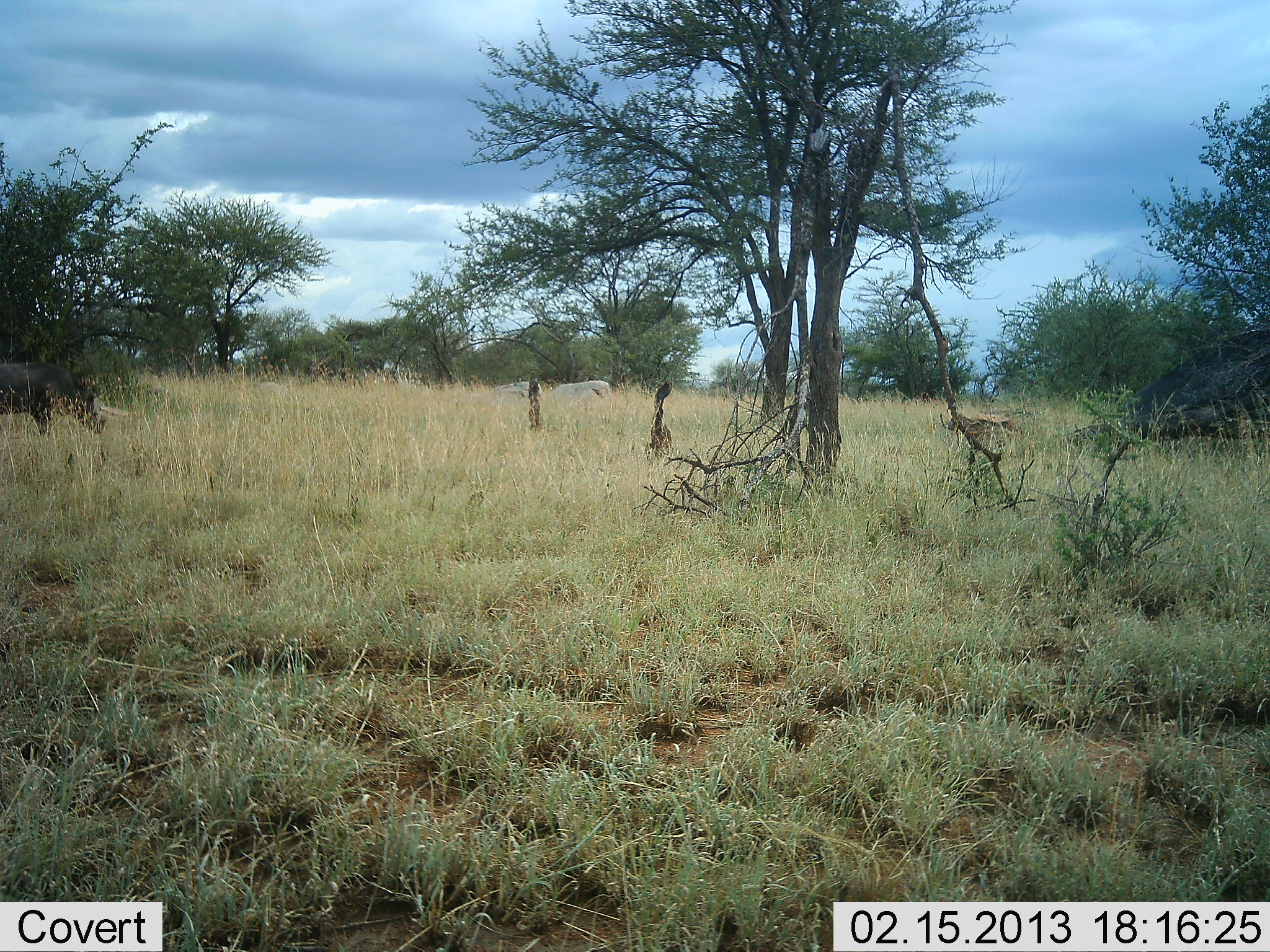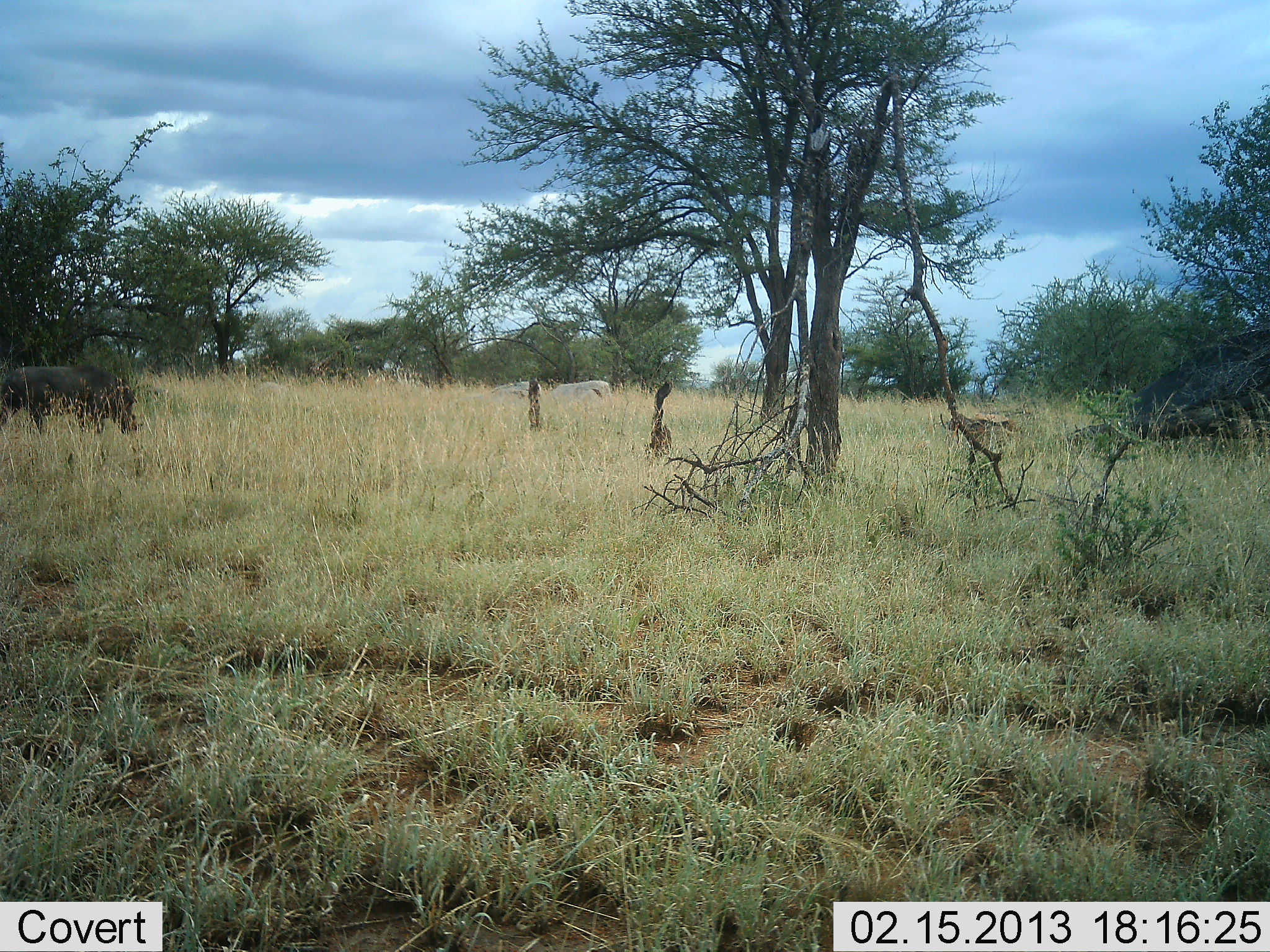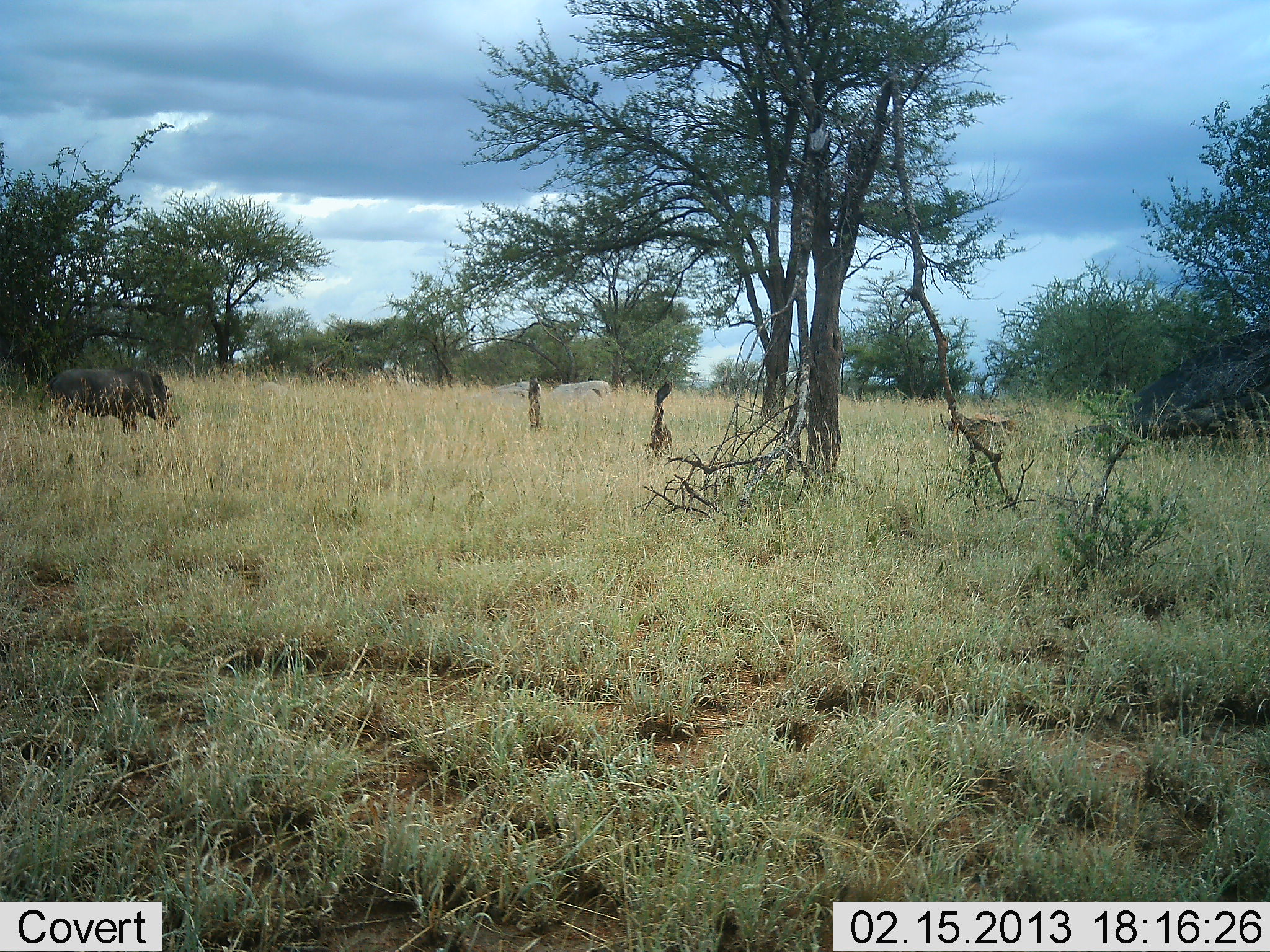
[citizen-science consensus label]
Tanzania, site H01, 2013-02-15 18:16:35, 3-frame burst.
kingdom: Animalia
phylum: Chordata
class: Mammalia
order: Artiodactyla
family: Suidae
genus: Phacochoerus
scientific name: Phacochoerus africanus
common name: warthog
Warthog (Phacochoerus africanus), count 1. Behavior (volunteer vote fractions): standing 0%, resting 0%, moving 97%, interacting 0%. Young present (vote fraction): 0%. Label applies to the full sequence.